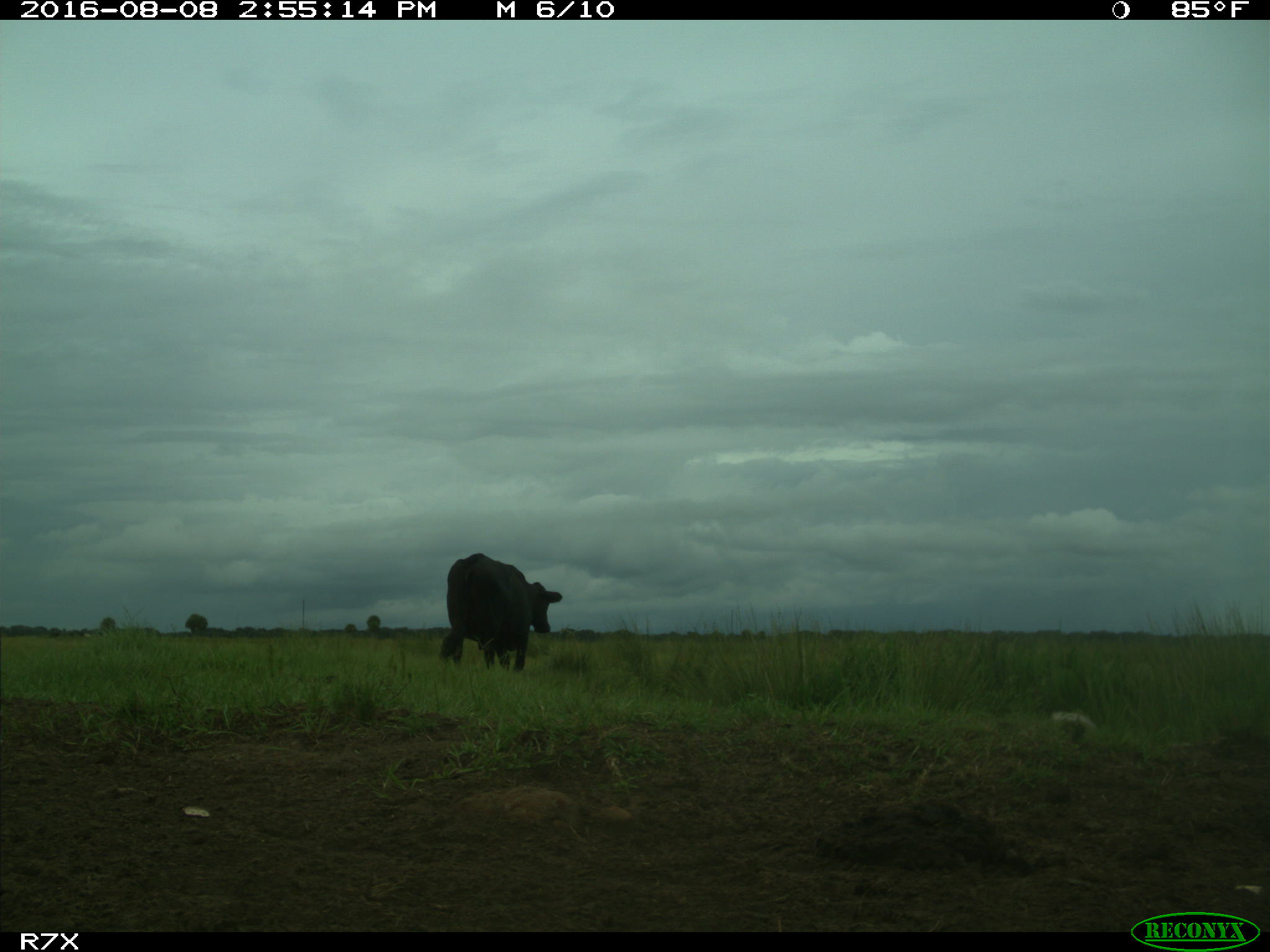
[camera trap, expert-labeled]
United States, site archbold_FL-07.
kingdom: Animalia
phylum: Chordata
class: Mammalia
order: Artiodactyla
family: Bovidae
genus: Bos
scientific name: Bos taurus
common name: domestic cow